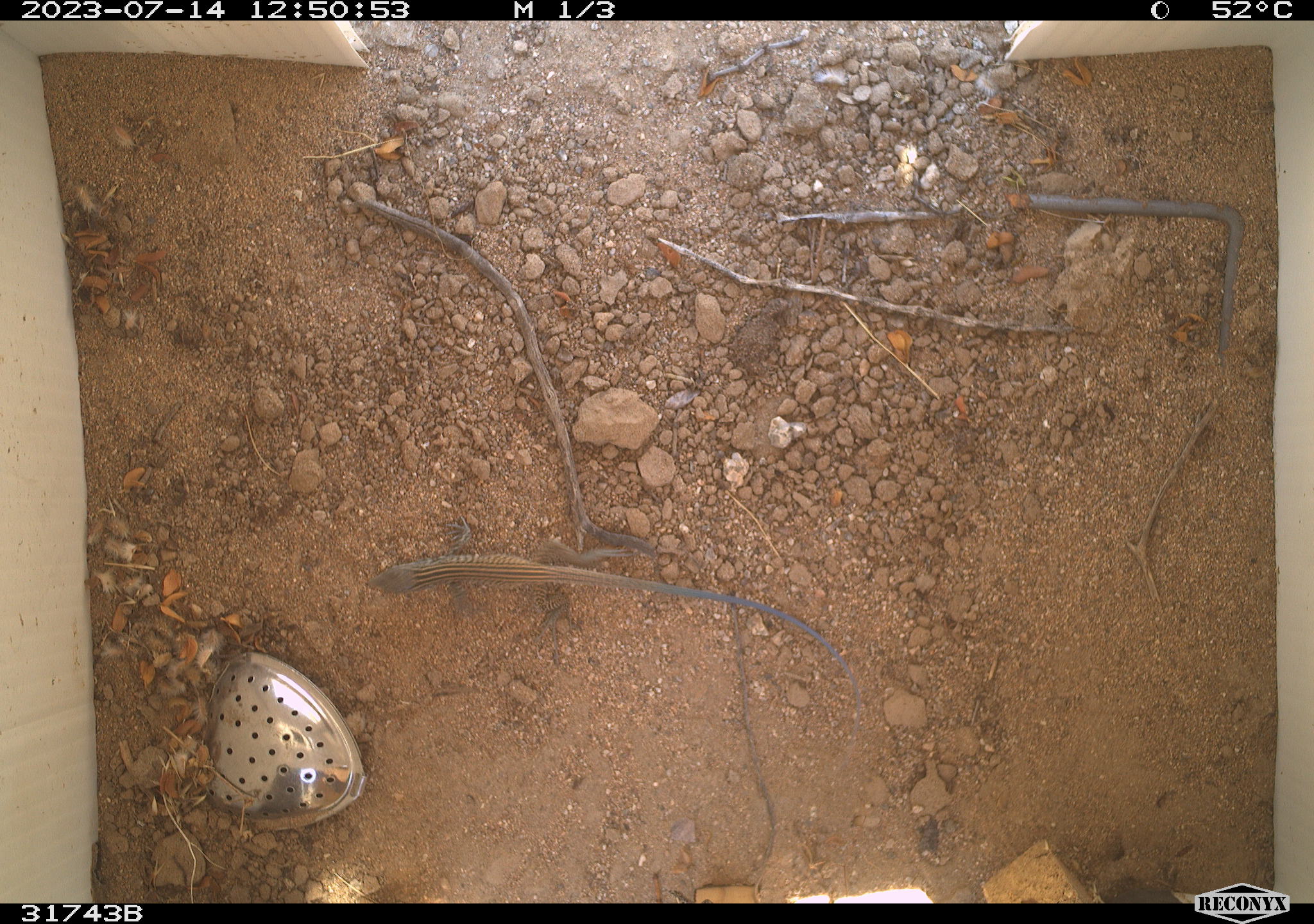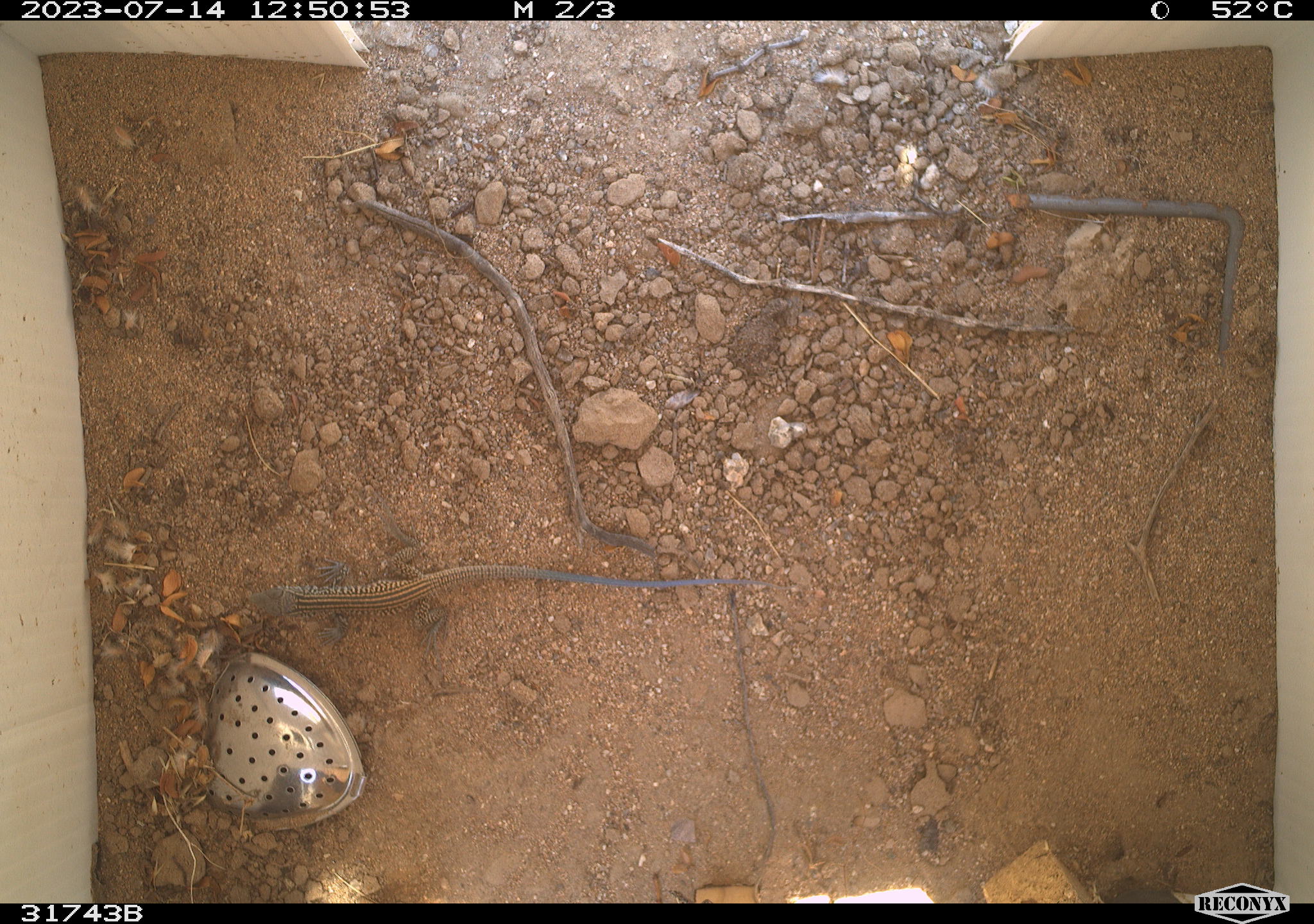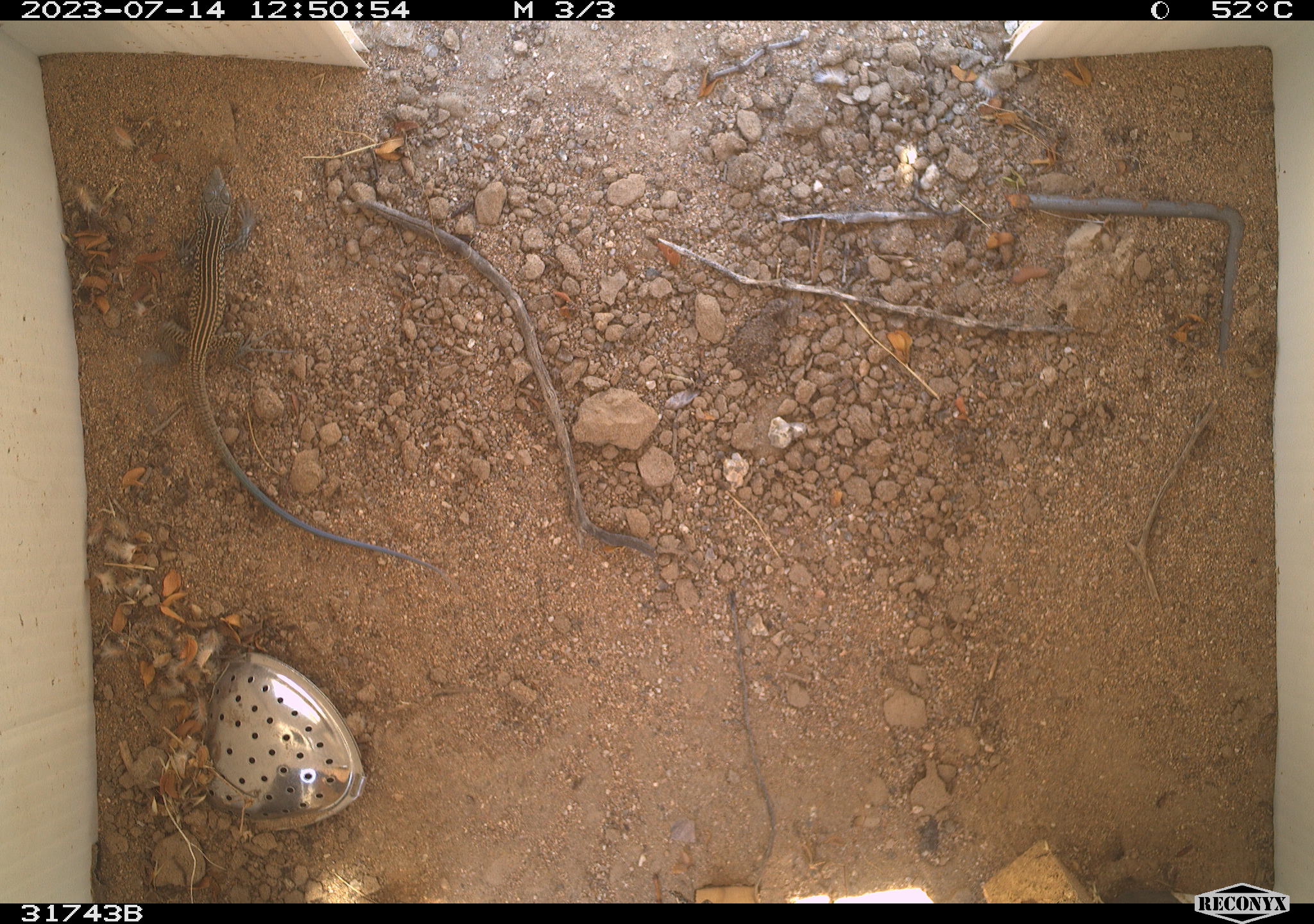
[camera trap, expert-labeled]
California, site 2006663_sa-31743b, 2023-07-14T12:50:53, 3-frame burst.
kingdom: Animalia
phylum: Chordata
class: Reptilia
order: Squamata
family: Teiidae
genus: Aspidoscelis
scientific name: Aspidoscelis tigris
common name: western whiptail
Western whiptail (Aspidoscelis tigris).